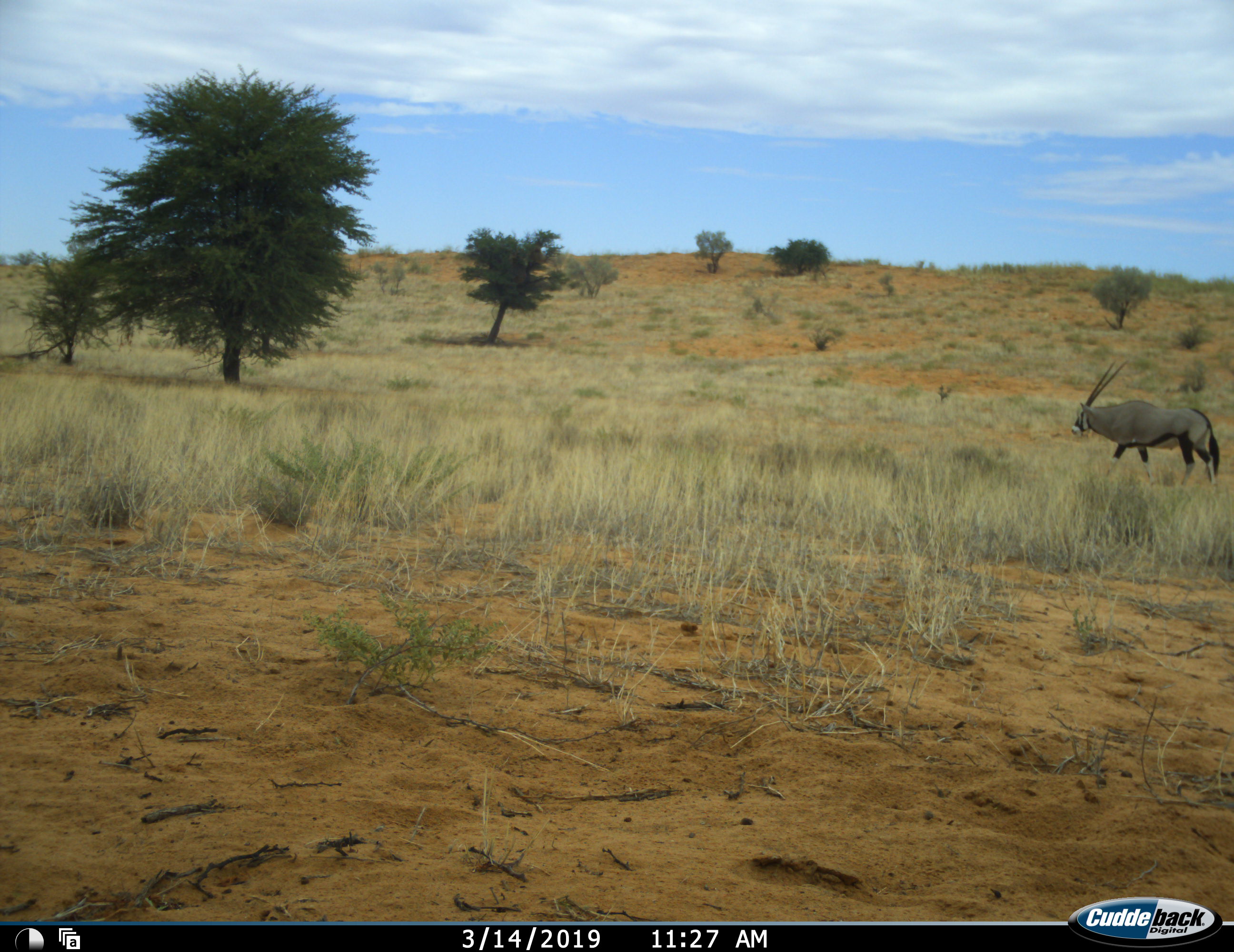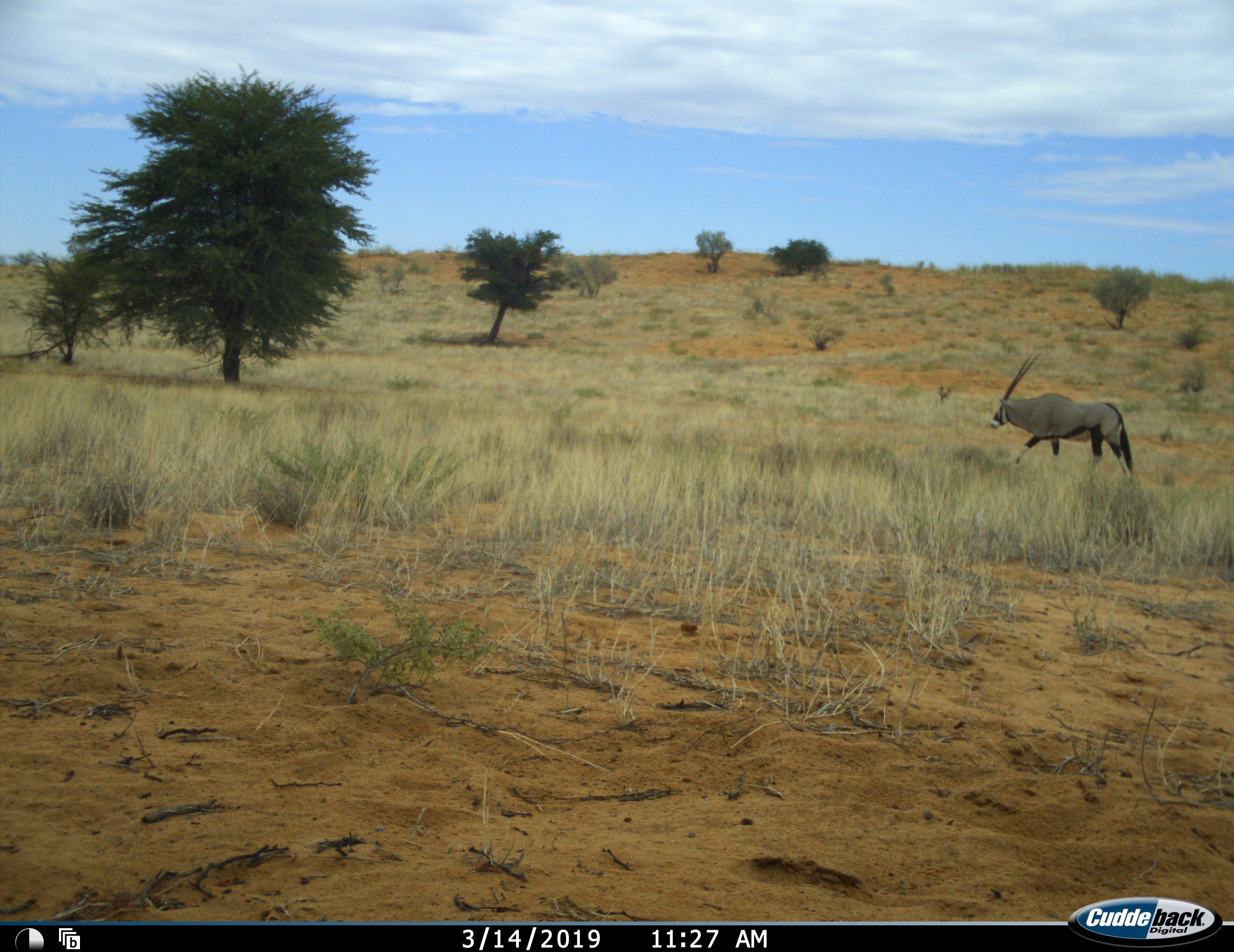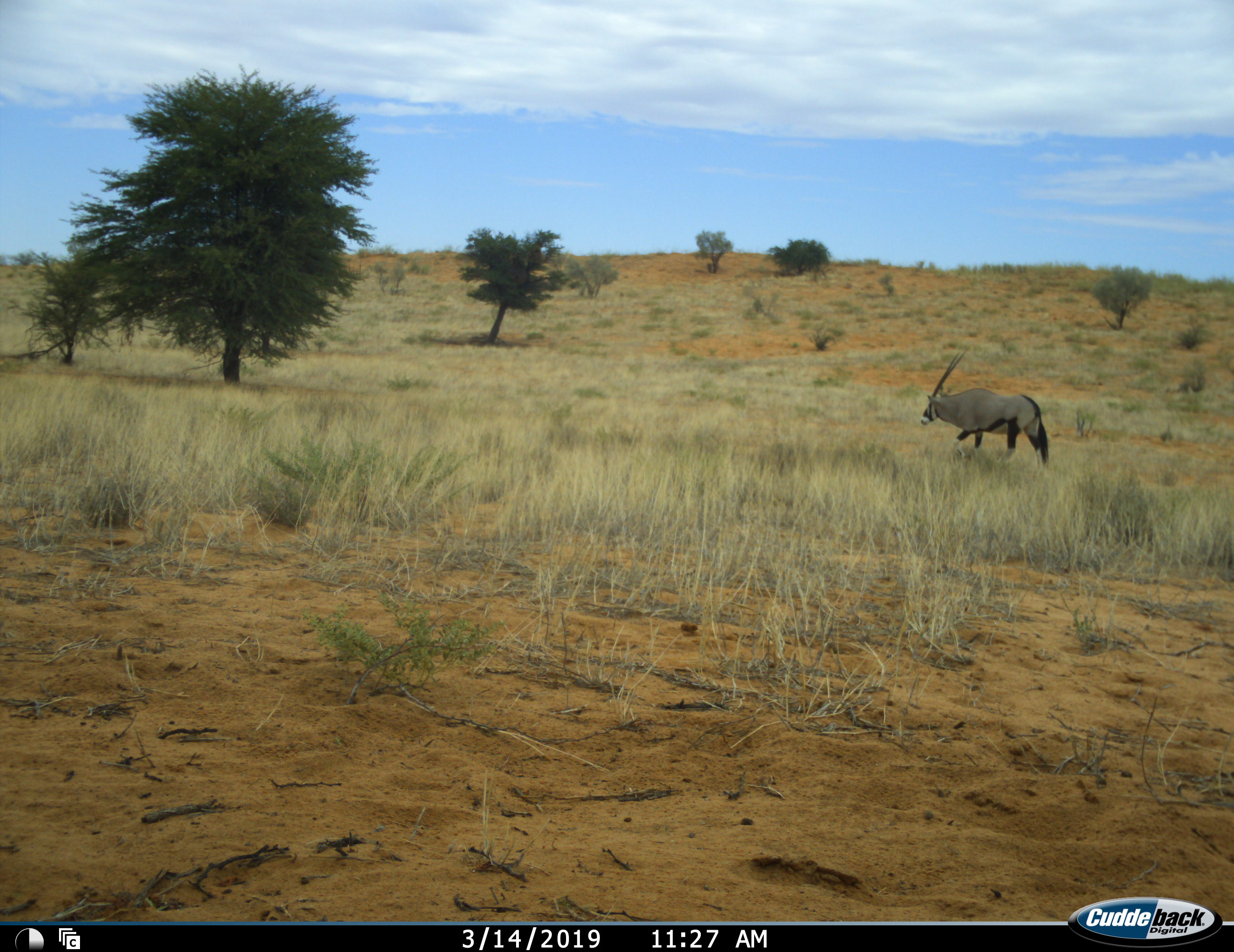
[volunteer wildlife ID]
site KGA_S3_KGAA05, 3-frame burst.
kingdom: Animalia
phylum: Chordata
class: Mammalia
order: Artiodactyla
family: Bovidae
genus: Oryx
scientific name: Oryx gazella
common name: gemsbok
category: oryx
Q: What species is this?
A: Oryx (gemsbok) (Oryx gazella).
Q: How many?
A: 1.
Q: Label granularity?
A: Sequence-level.